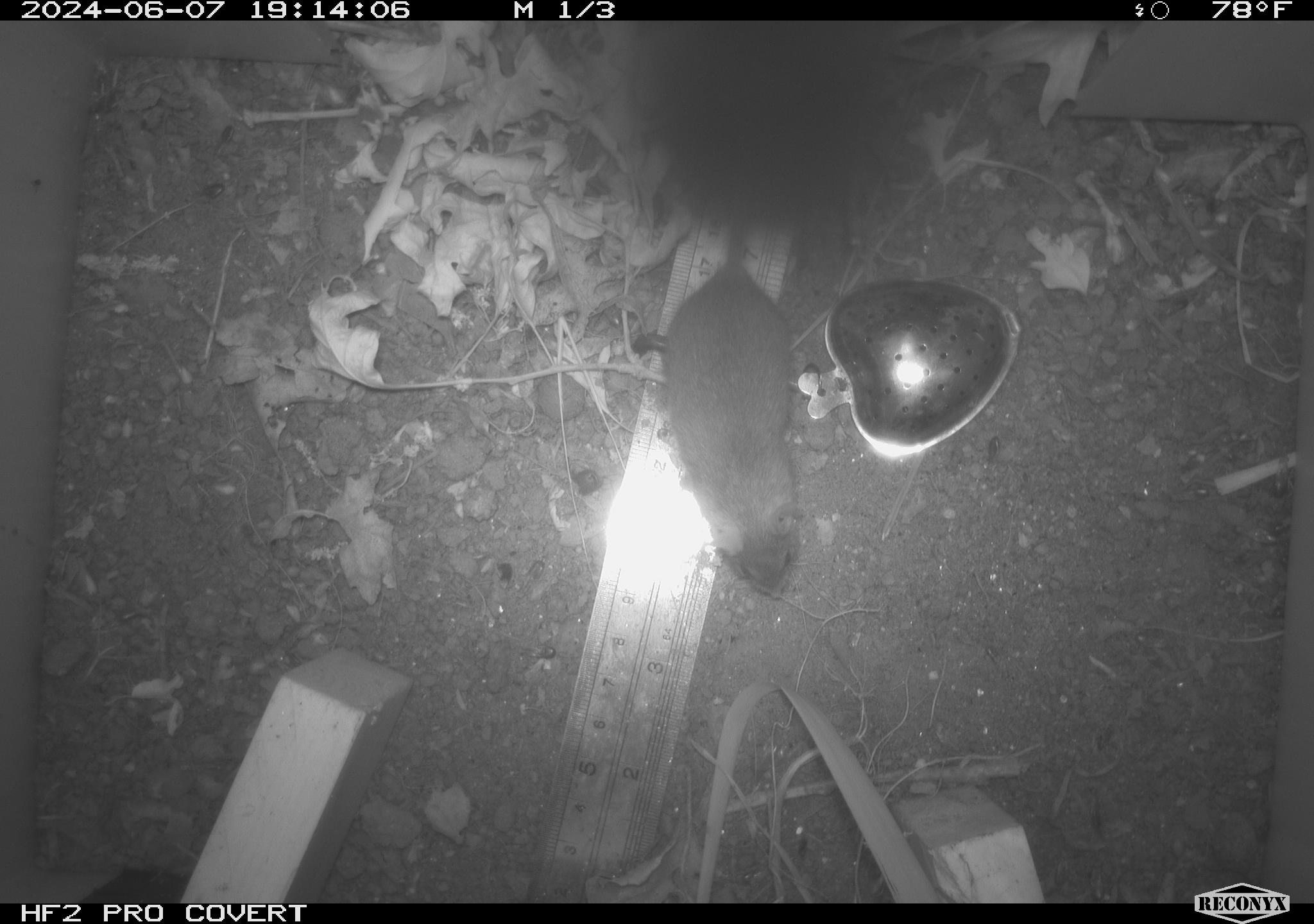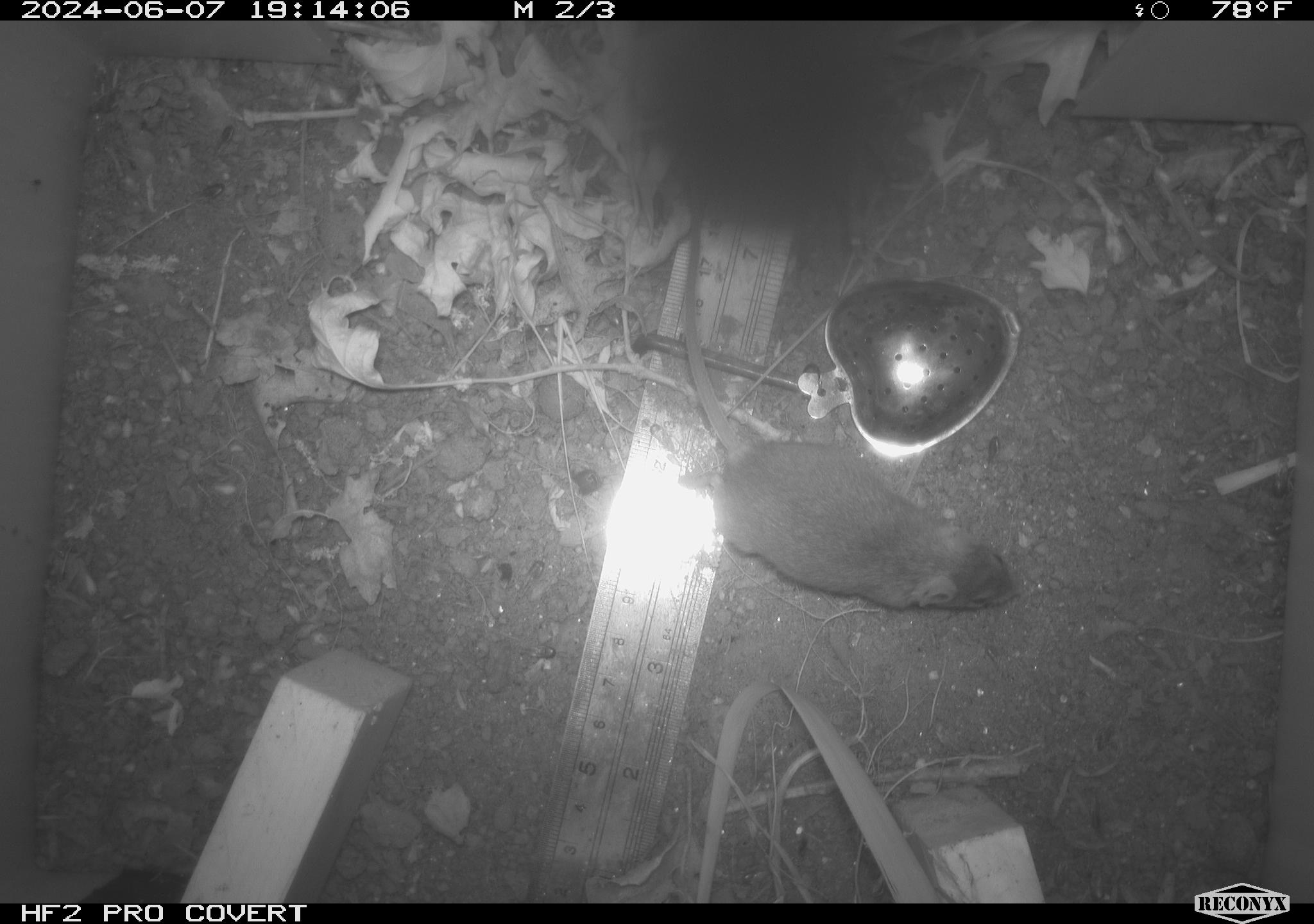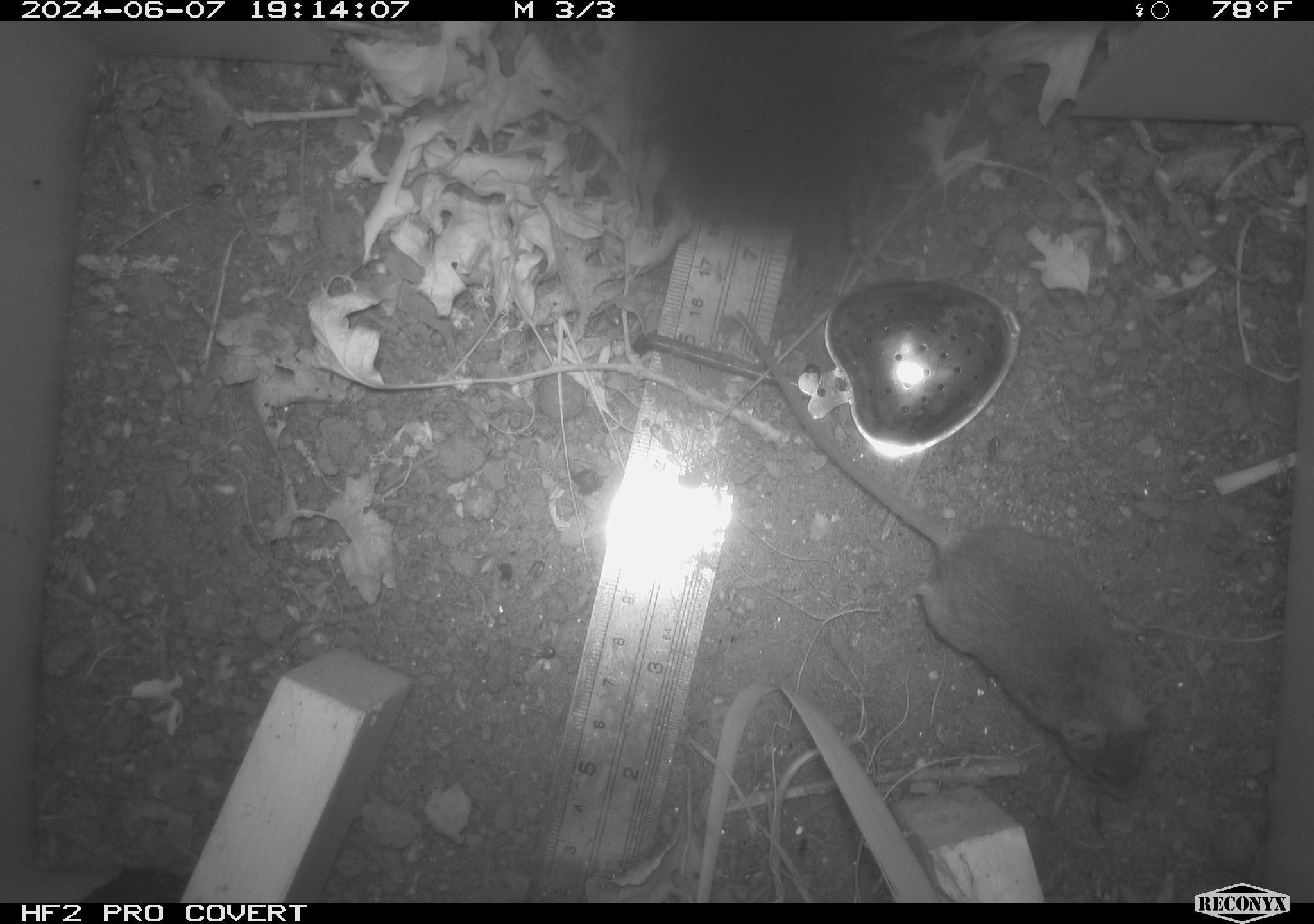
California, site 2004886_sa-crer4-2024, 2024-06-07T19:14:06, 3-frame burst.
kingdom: Animalia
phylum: Chordata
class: Mammalia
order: Rodentia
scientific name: Rodentia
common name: mouse species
Mouse species (Rodentia).